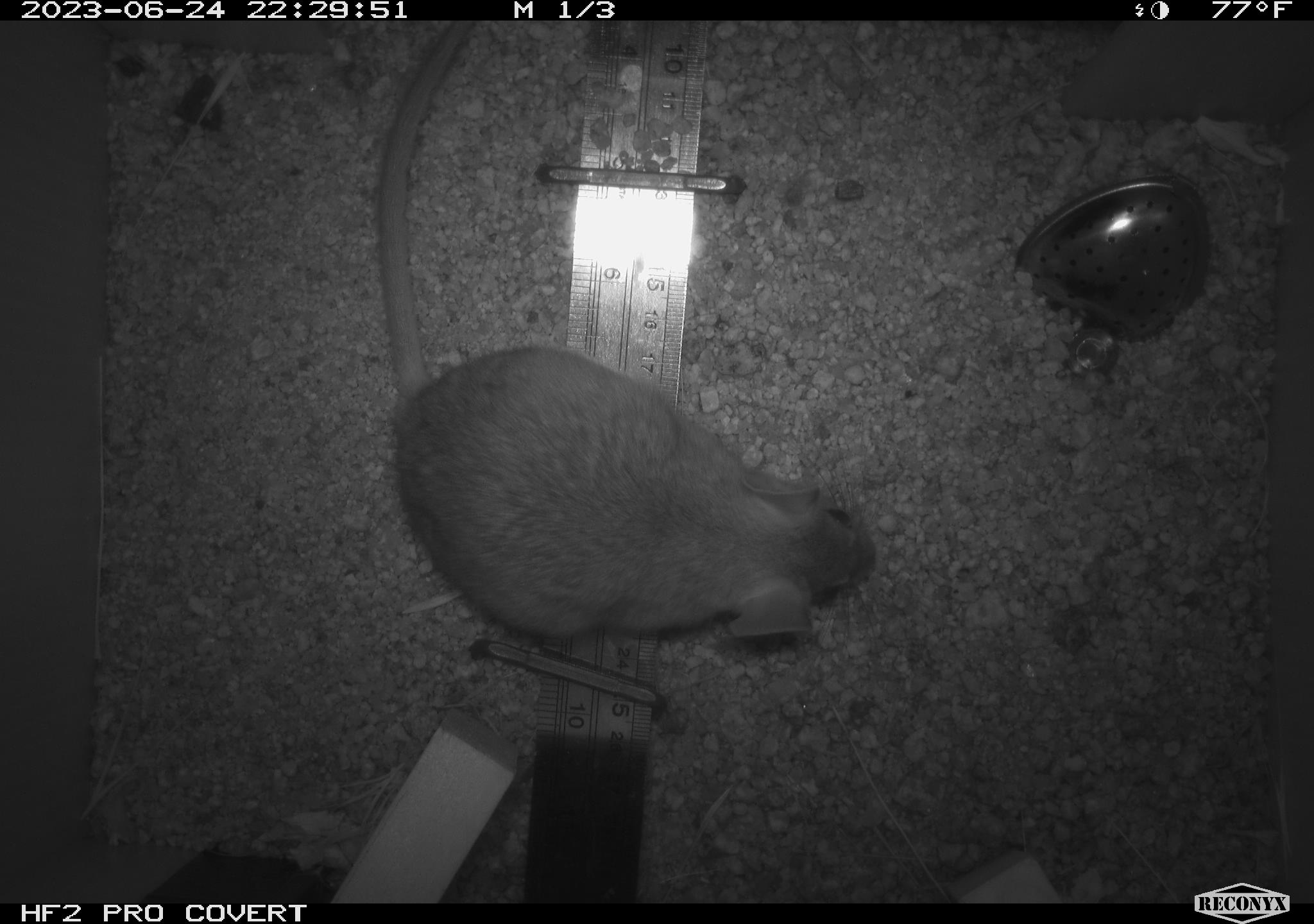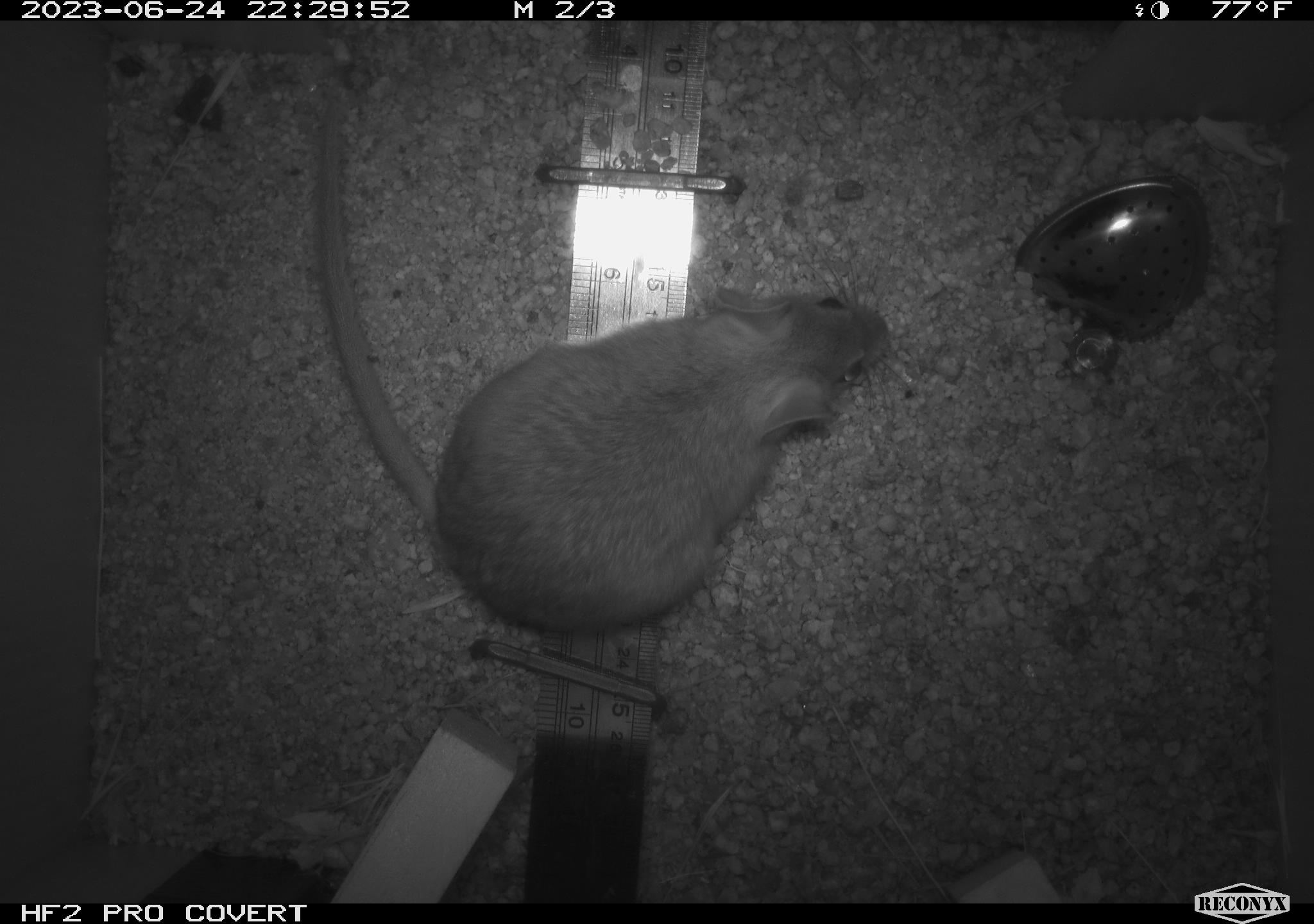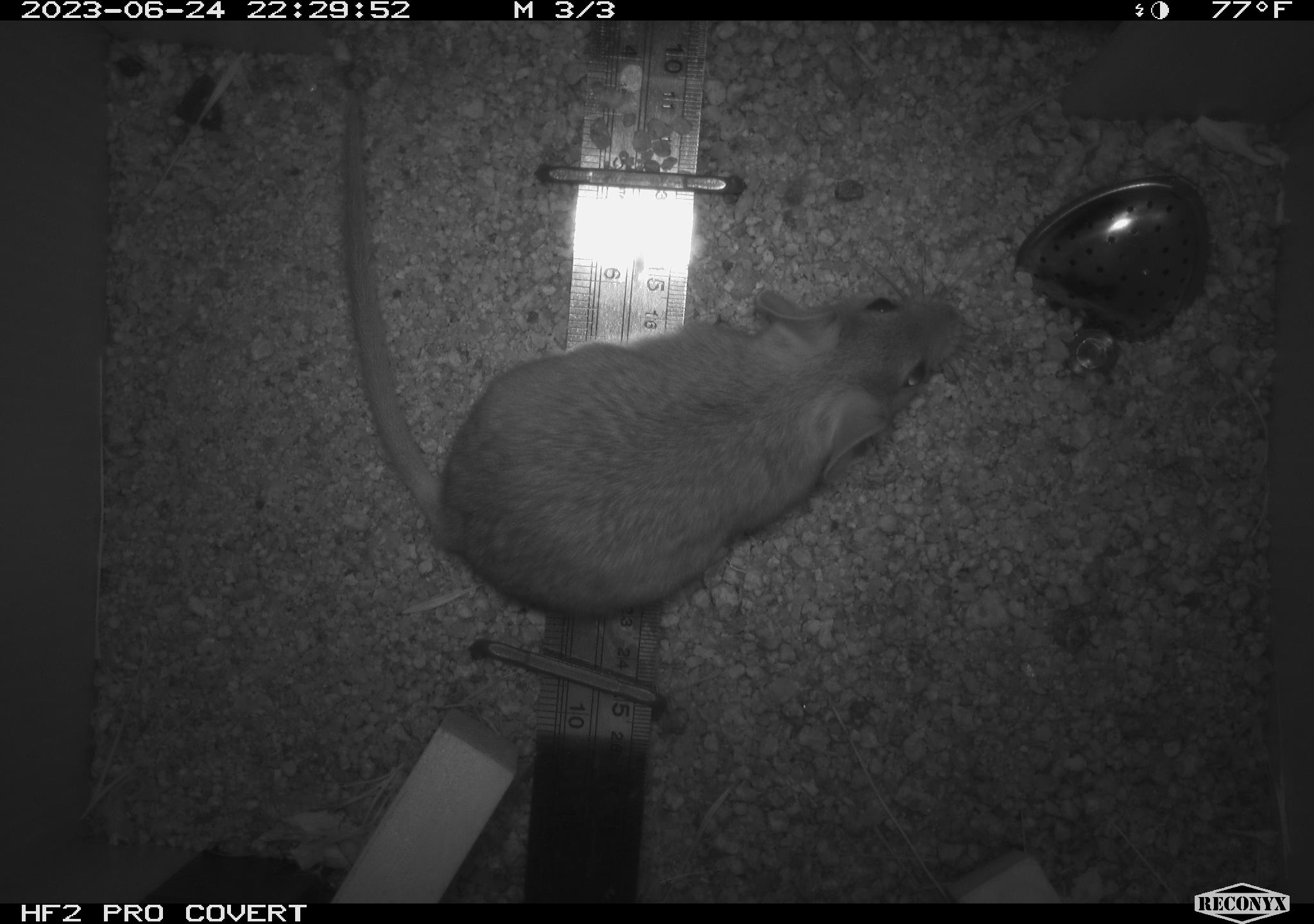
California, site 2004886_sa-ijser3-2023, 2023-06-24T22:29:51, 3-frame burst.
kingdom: Animalia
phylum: Chordata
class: Mammalia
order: Rodentia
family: Cricetidae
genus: Neotoma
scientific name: Neotoma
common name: pack rat or woodrat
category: neotoma species